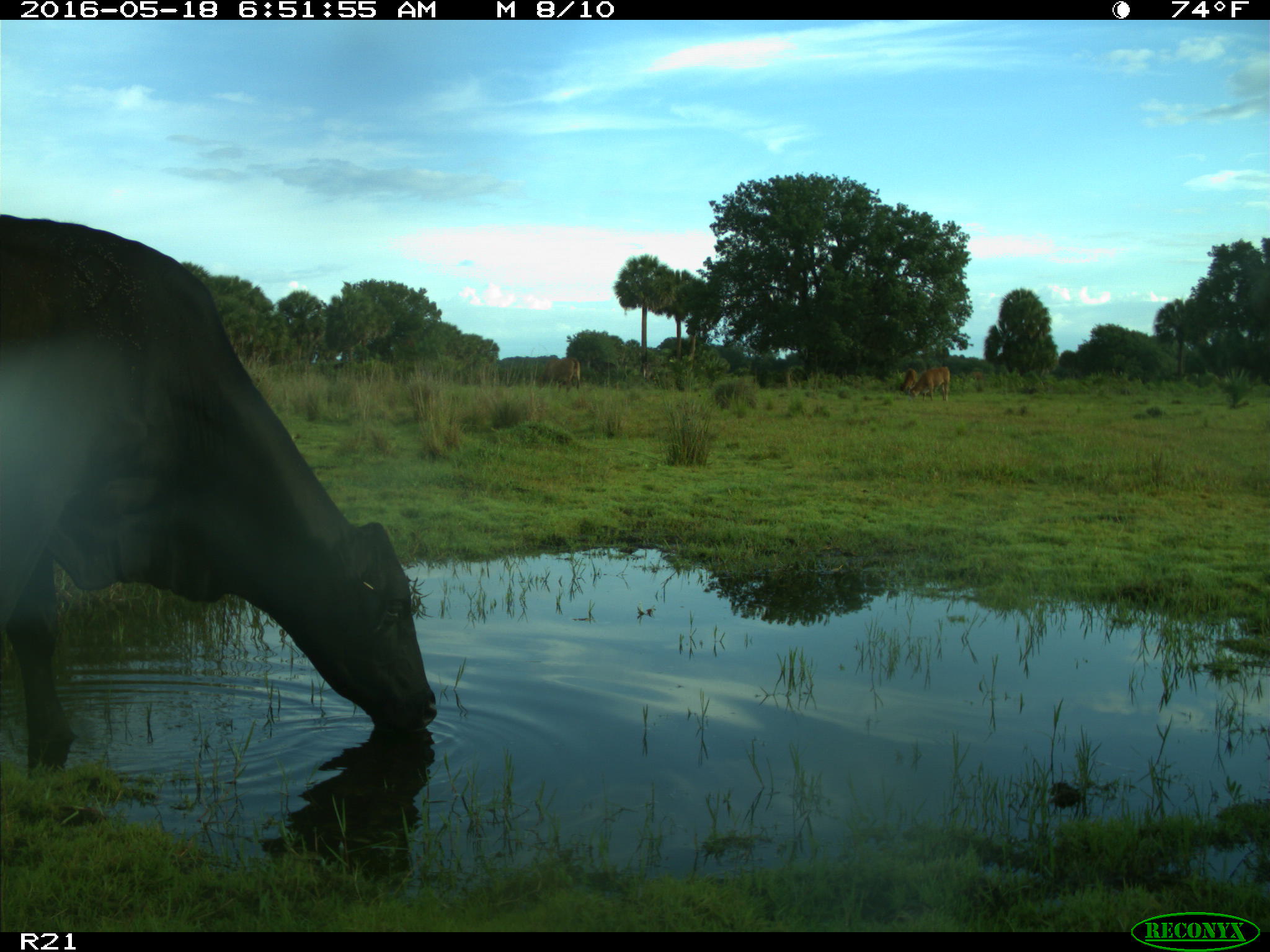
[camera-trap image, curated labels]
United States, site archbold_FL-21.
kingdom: Animalia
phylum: Chordata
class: Mammalia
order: Artiodactyla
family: Bovidae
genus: Bos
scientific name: Bos taurus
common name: domestic cow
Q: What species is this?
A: Bos taurus (domestic cow).